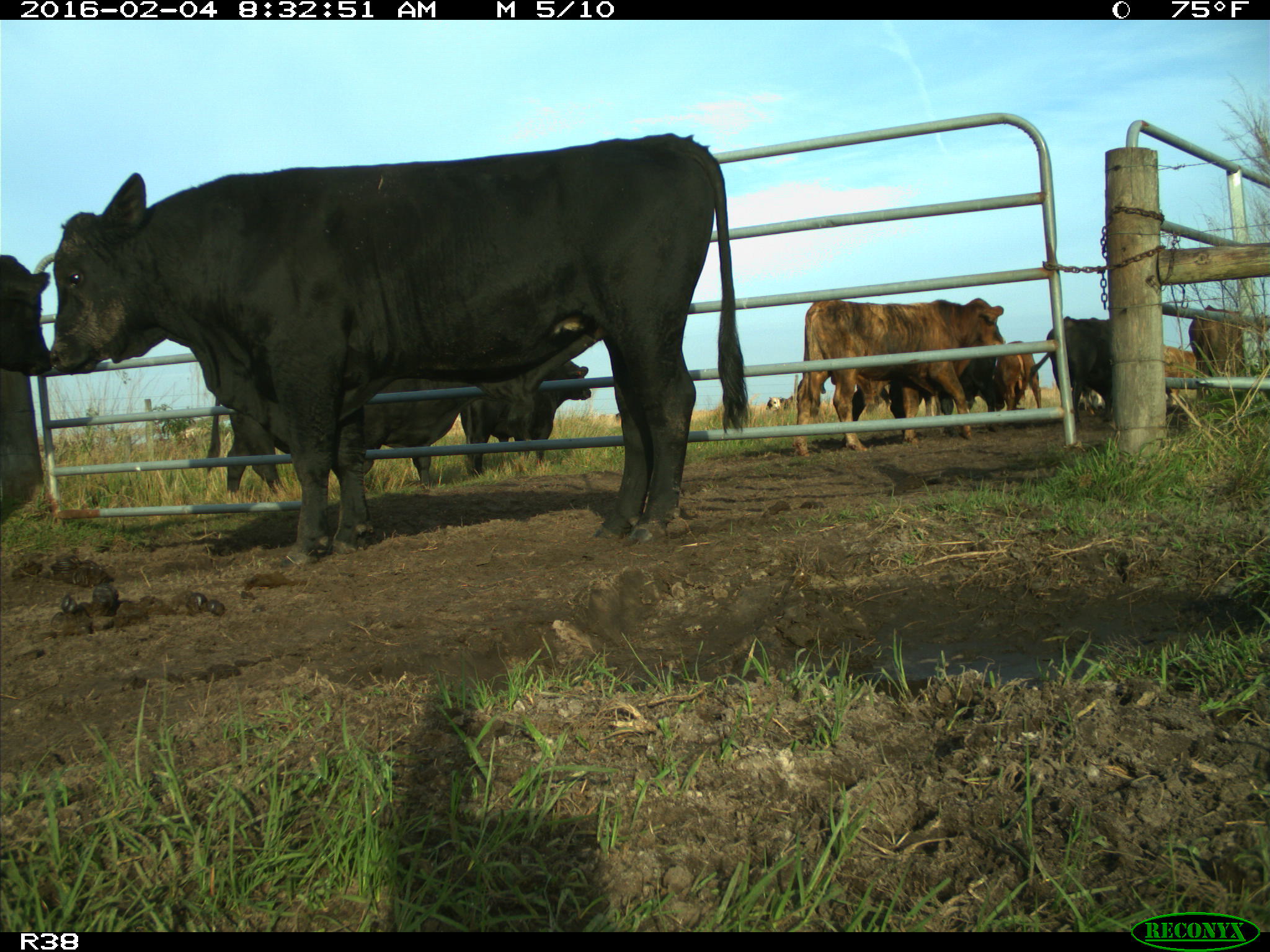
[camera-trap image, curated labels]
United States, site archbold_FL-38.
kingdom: Animalia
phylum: Chordata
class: Mammalia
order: Artiodactyla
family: Bovidae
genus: Bos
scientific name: Bos taurus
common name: domestic cow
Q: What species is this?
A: Bos taurus (domestic cow).